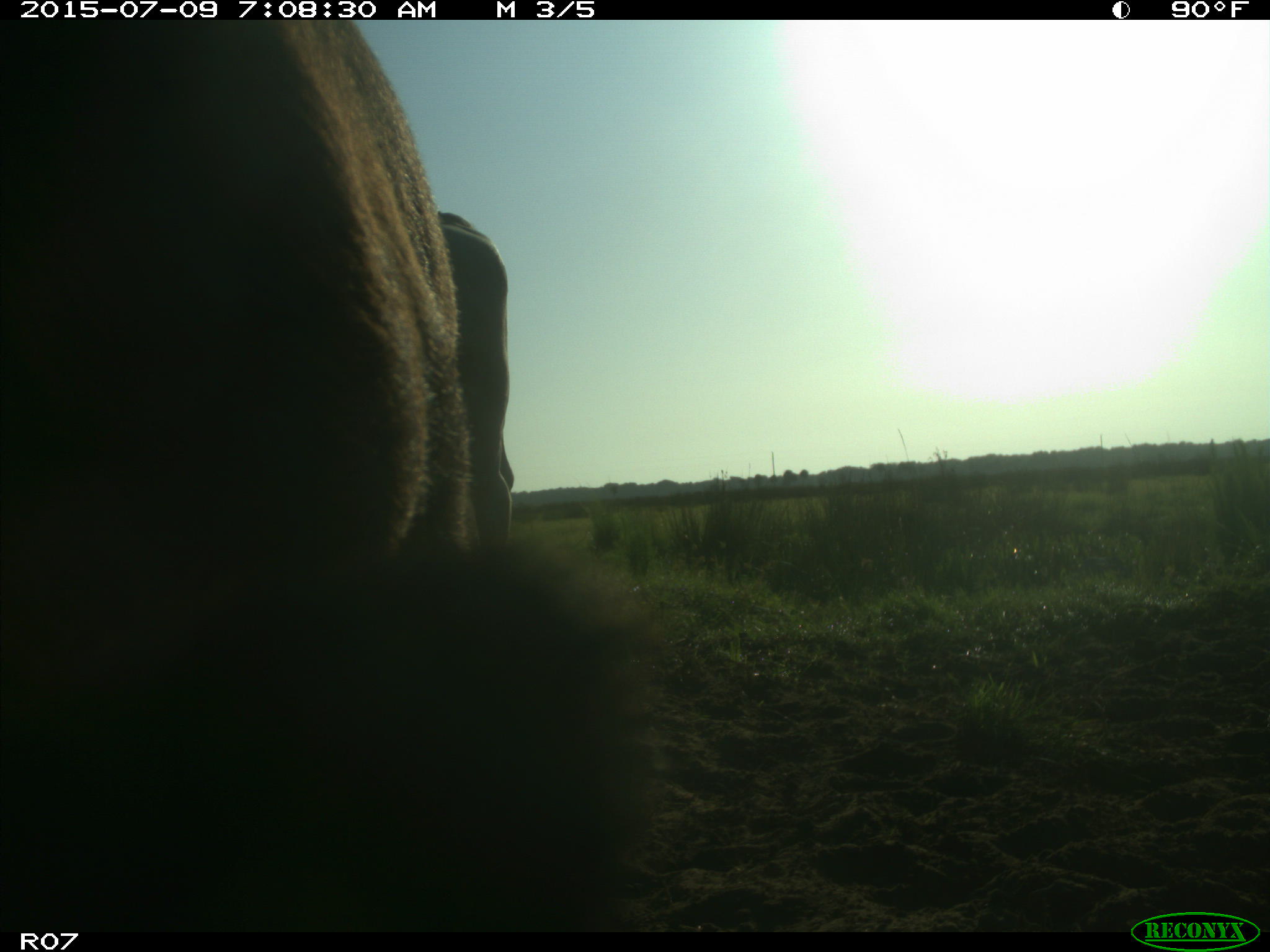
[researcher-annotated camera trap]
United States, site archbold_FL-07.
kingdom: Animalia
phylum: Chordata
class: Mammalia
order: Artiodactyla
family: Bovidae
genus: Bos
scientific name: Bos taurus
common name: domestic cow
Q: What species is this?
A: Bos taurus (domestic cow).